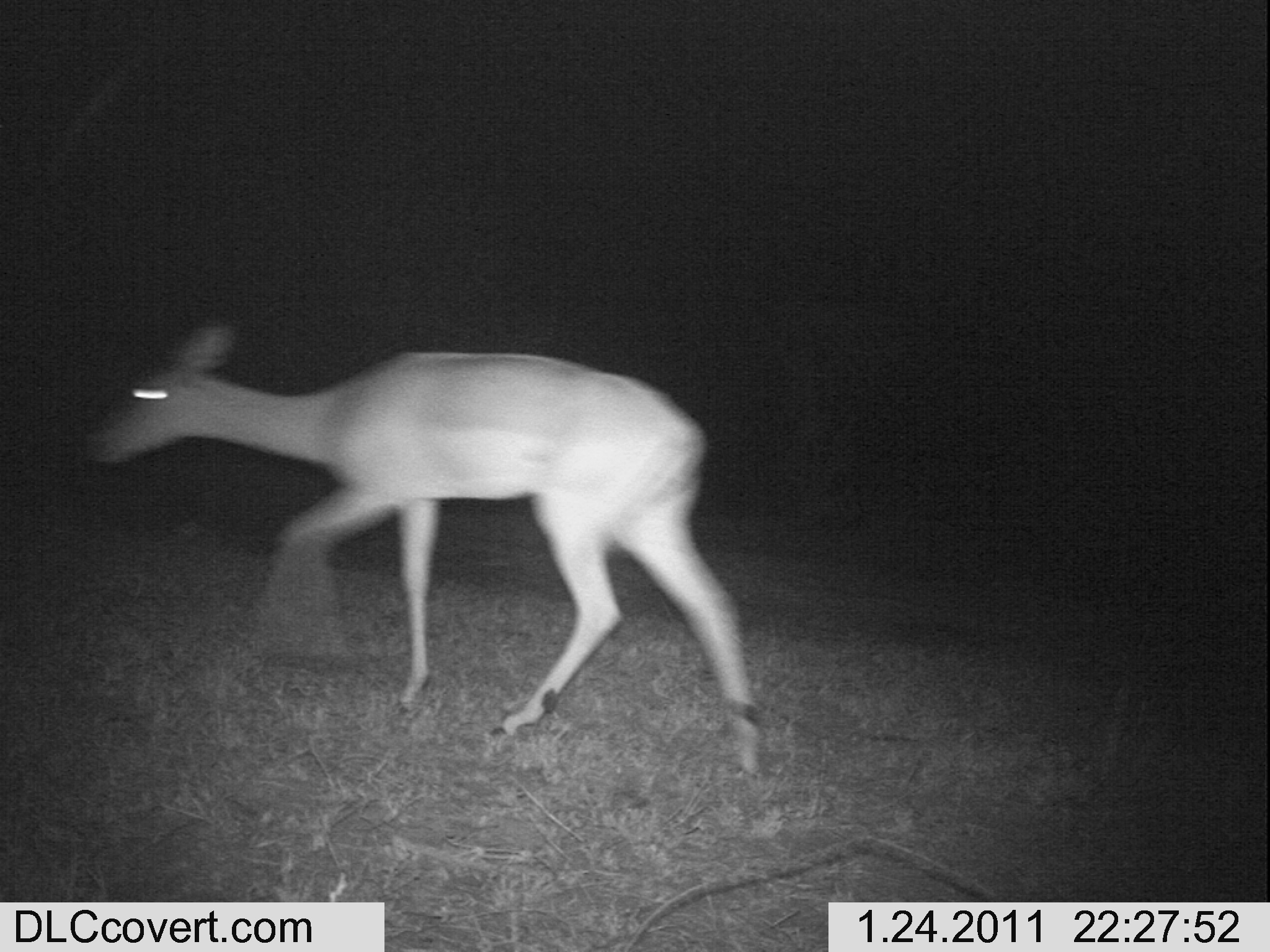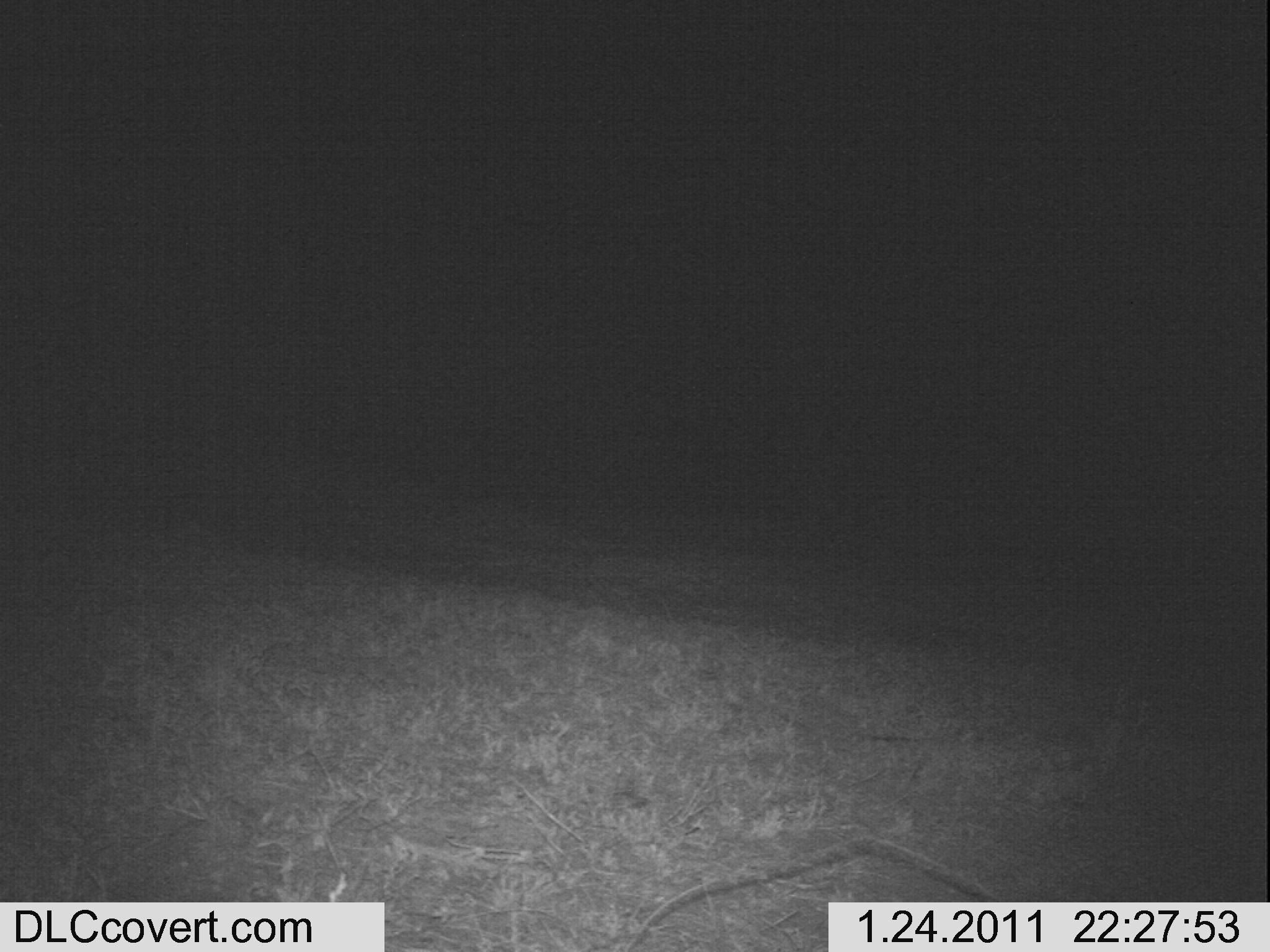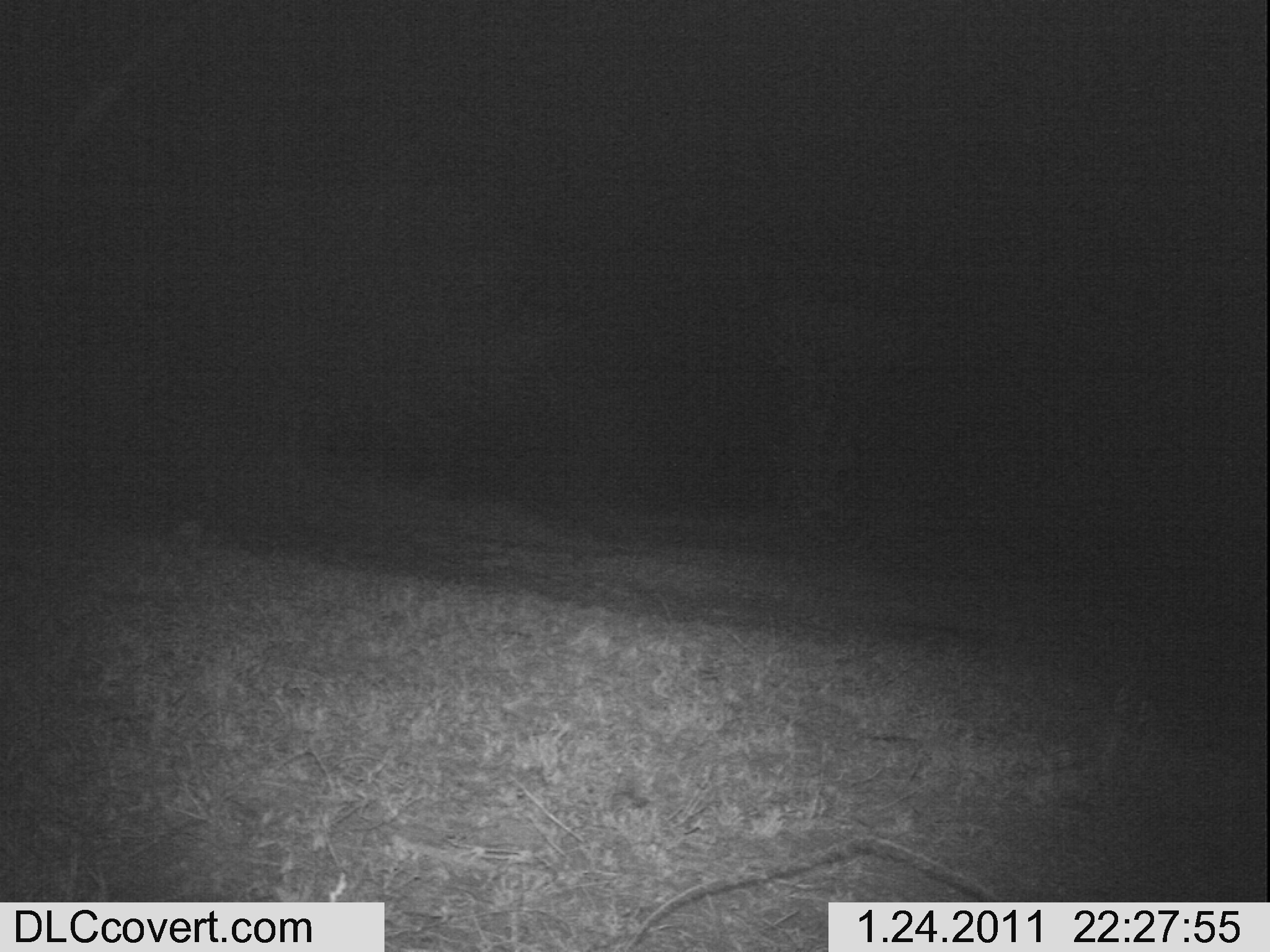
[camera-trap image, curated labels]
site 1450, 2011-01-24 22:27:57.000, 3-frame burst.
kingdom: Animalia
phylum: Chordata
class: Mammalia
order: Artiodactyla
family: Bovidae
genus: Aepyceros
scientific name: Aepyceros melampus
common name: impala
Aepyceros melampus (impala), count 1.